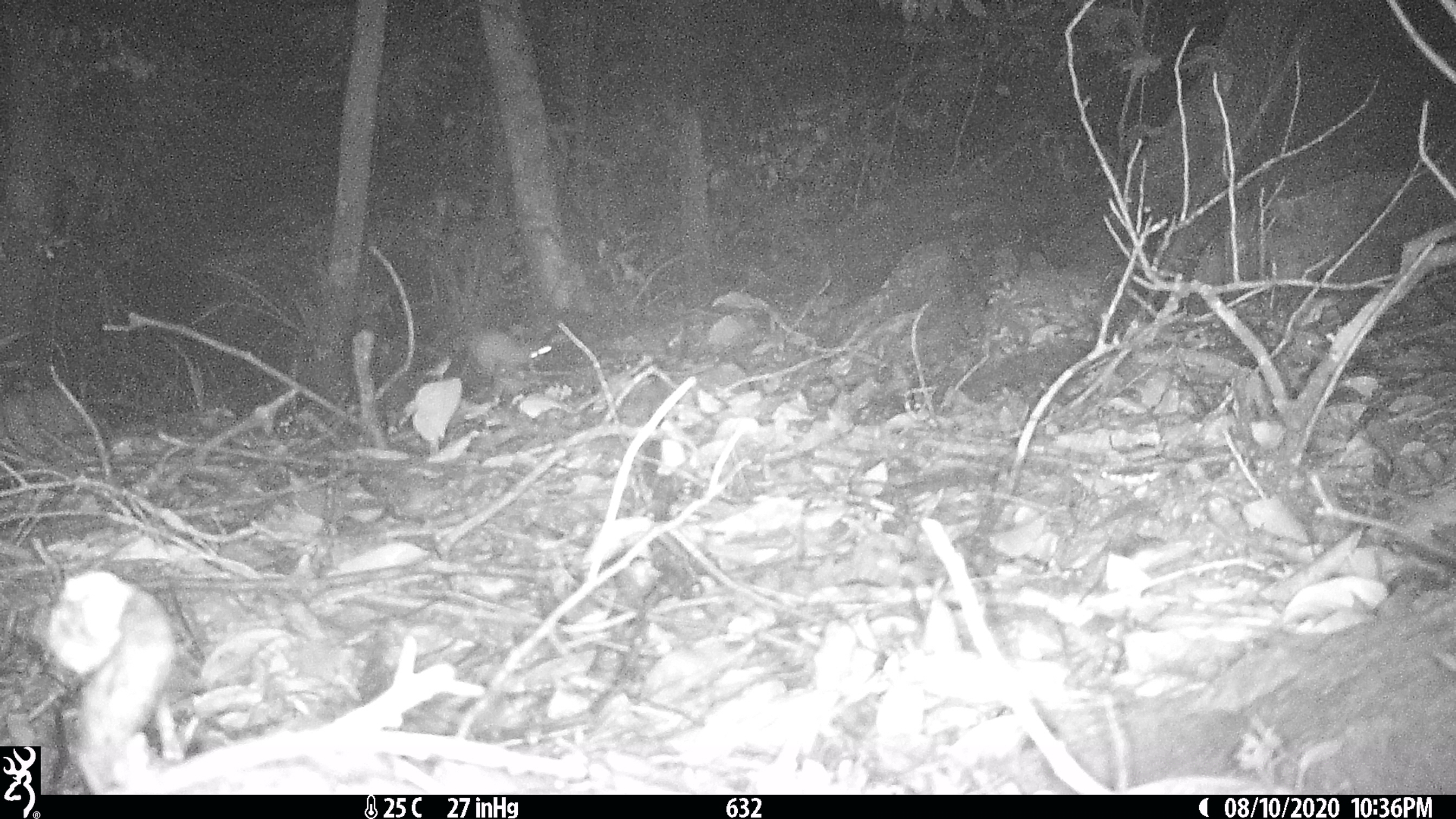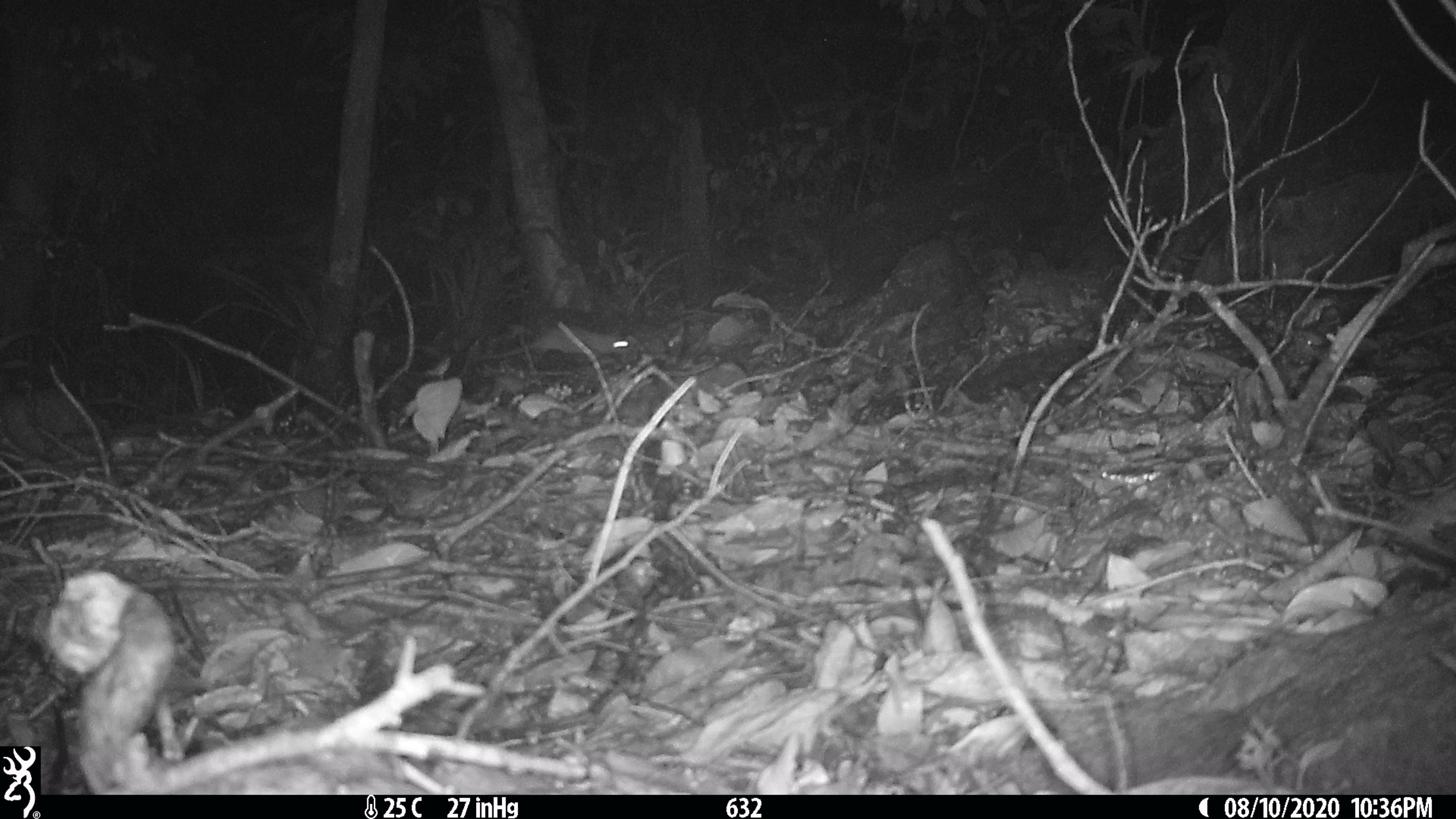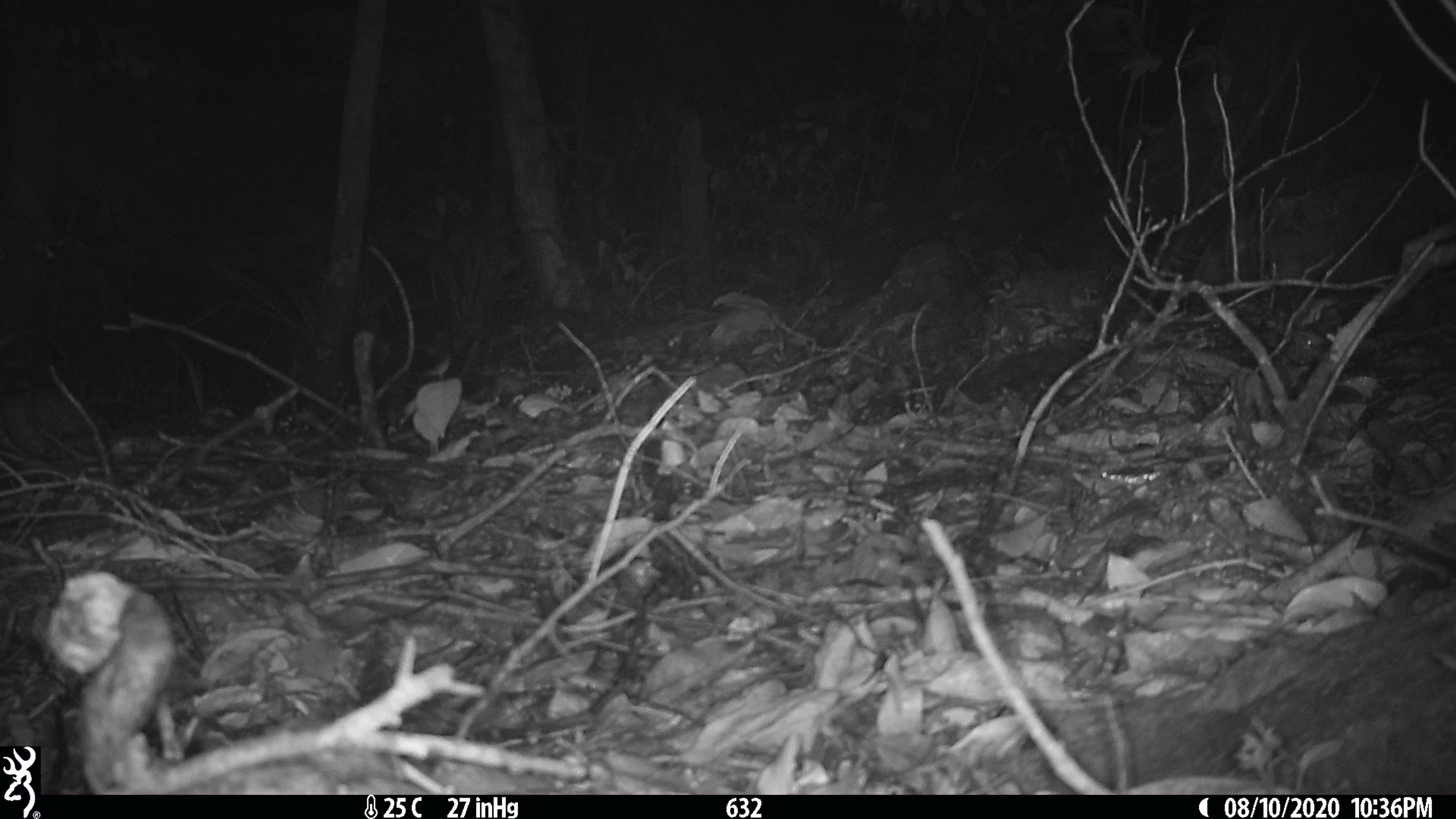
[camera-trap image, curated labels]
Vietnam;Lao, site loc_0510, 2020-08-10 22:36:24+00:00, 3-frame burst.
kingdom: Animalia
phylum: Chordata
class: Mammalia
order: Rodentia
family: Muridae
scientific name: Muridae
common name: old-world mice and rats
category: unidentified murid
Unidentified murid (old-world mice and rats) (Muridae). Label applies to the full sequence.